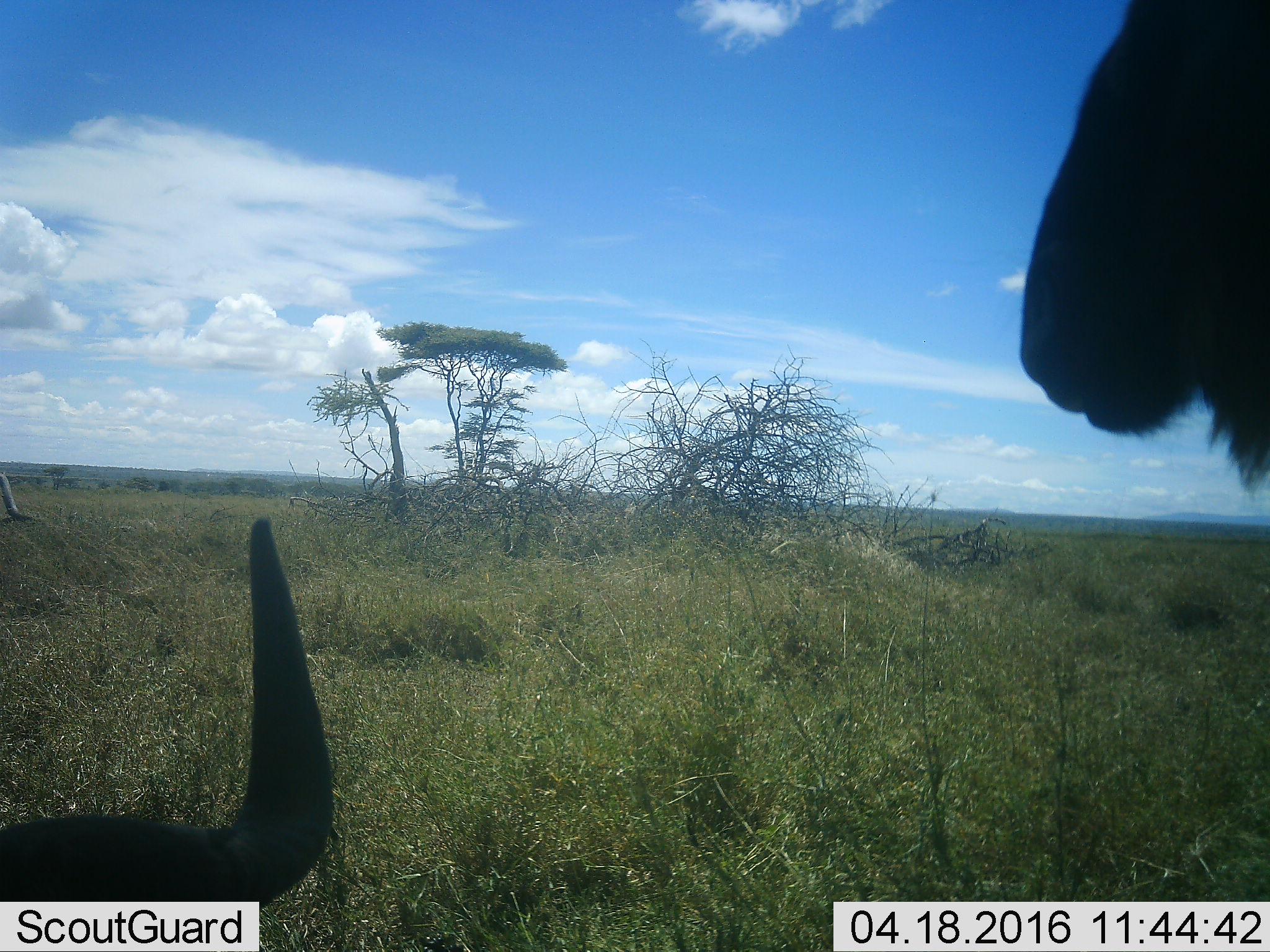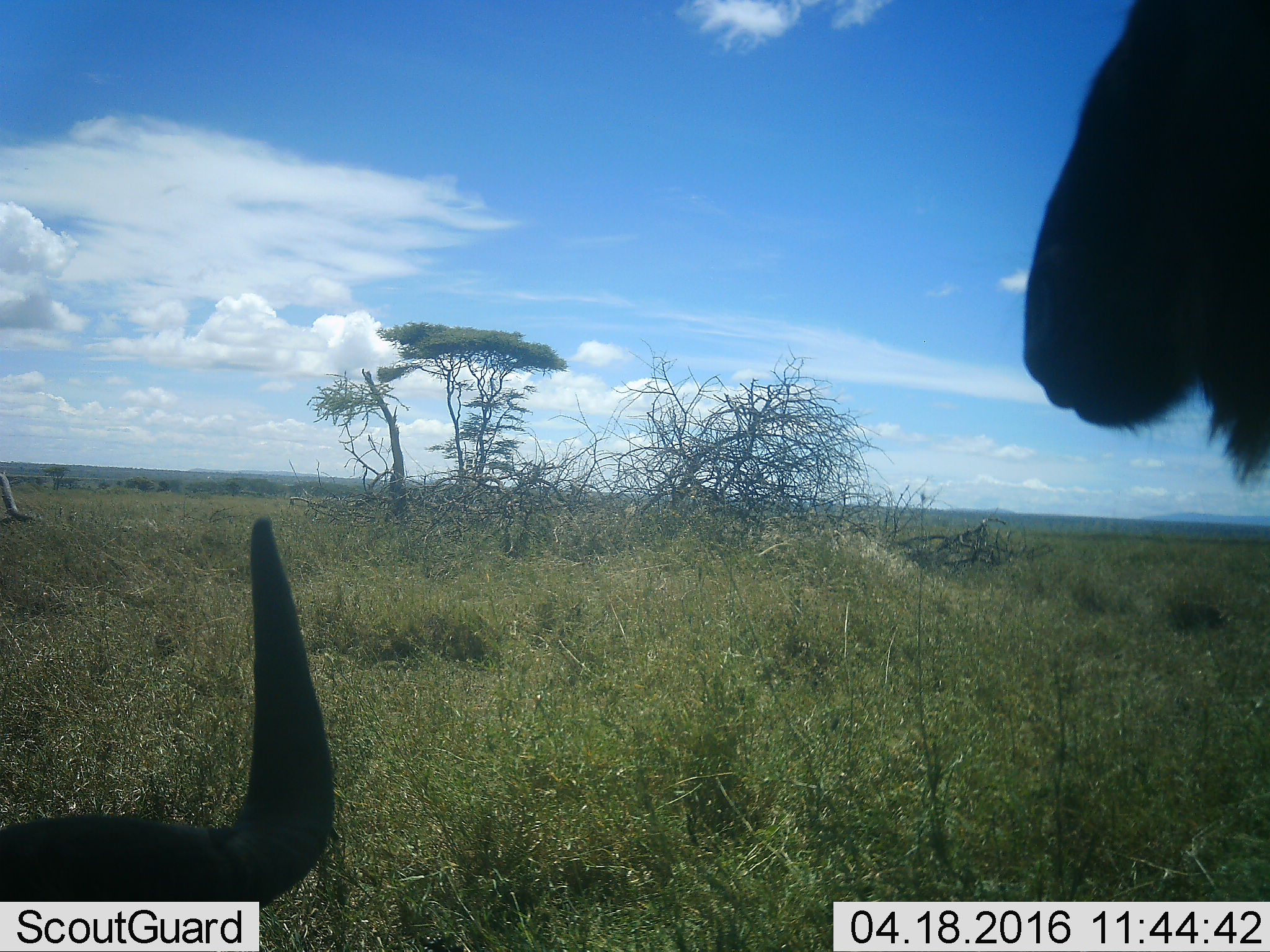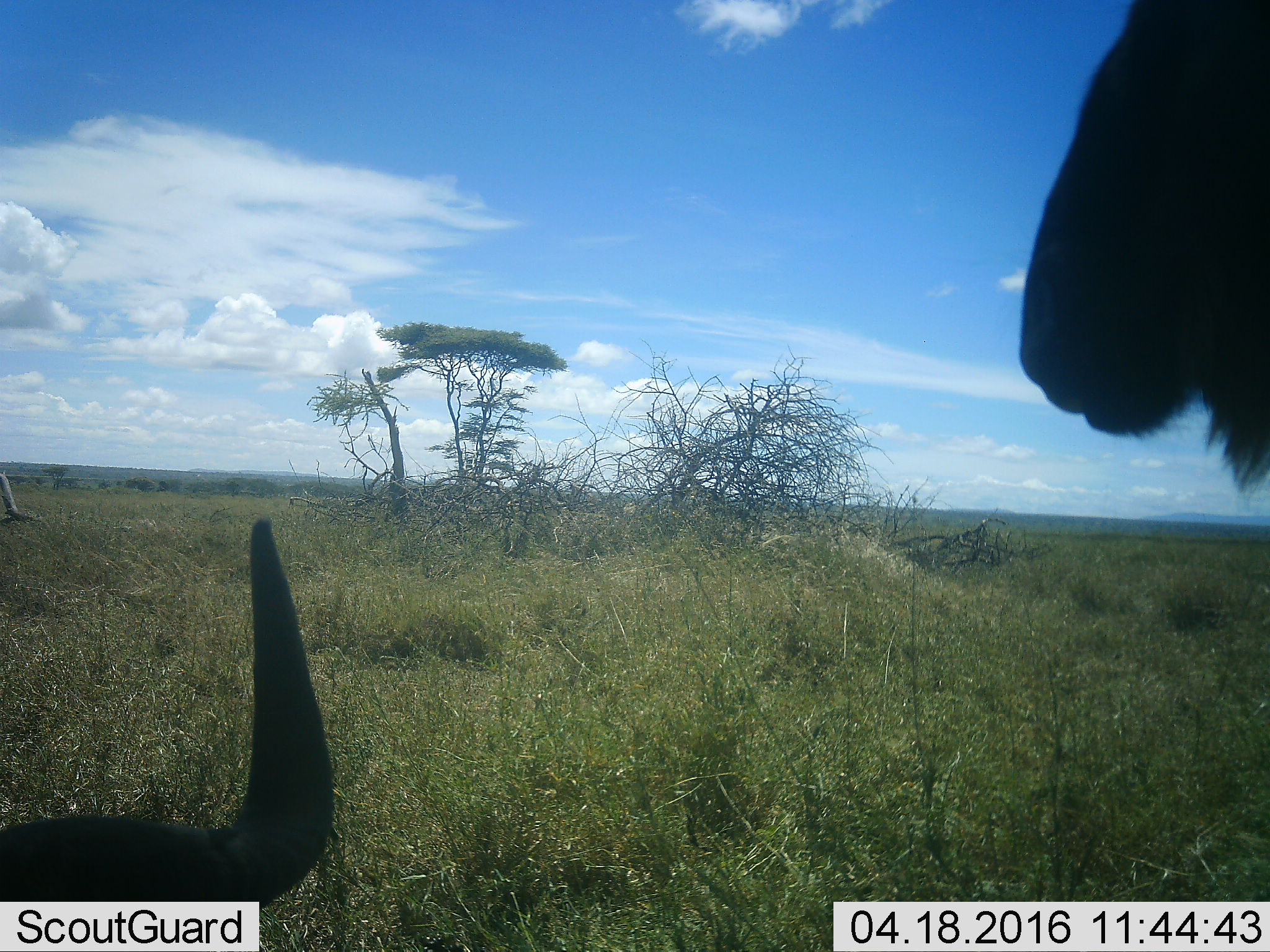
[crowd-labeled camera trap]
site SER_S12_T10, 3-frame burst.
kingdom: Animalia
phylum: Chordata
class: Mammalia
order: Artiodactyla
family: Bovidae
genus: Connochaetes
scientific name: Connochaetes taurinus taurinus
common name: blue wildebeest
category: wildebeestblue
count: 2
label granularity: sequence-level